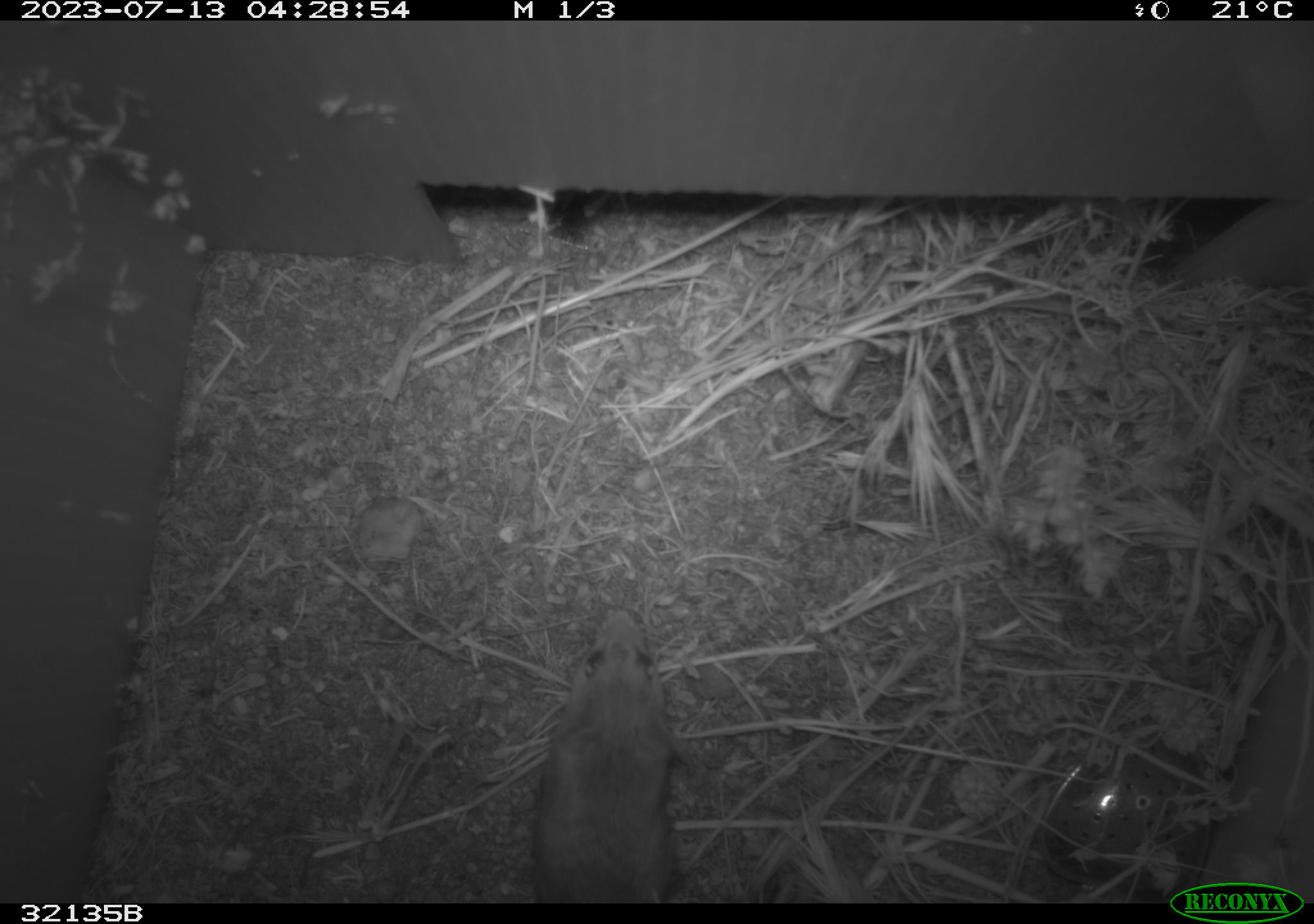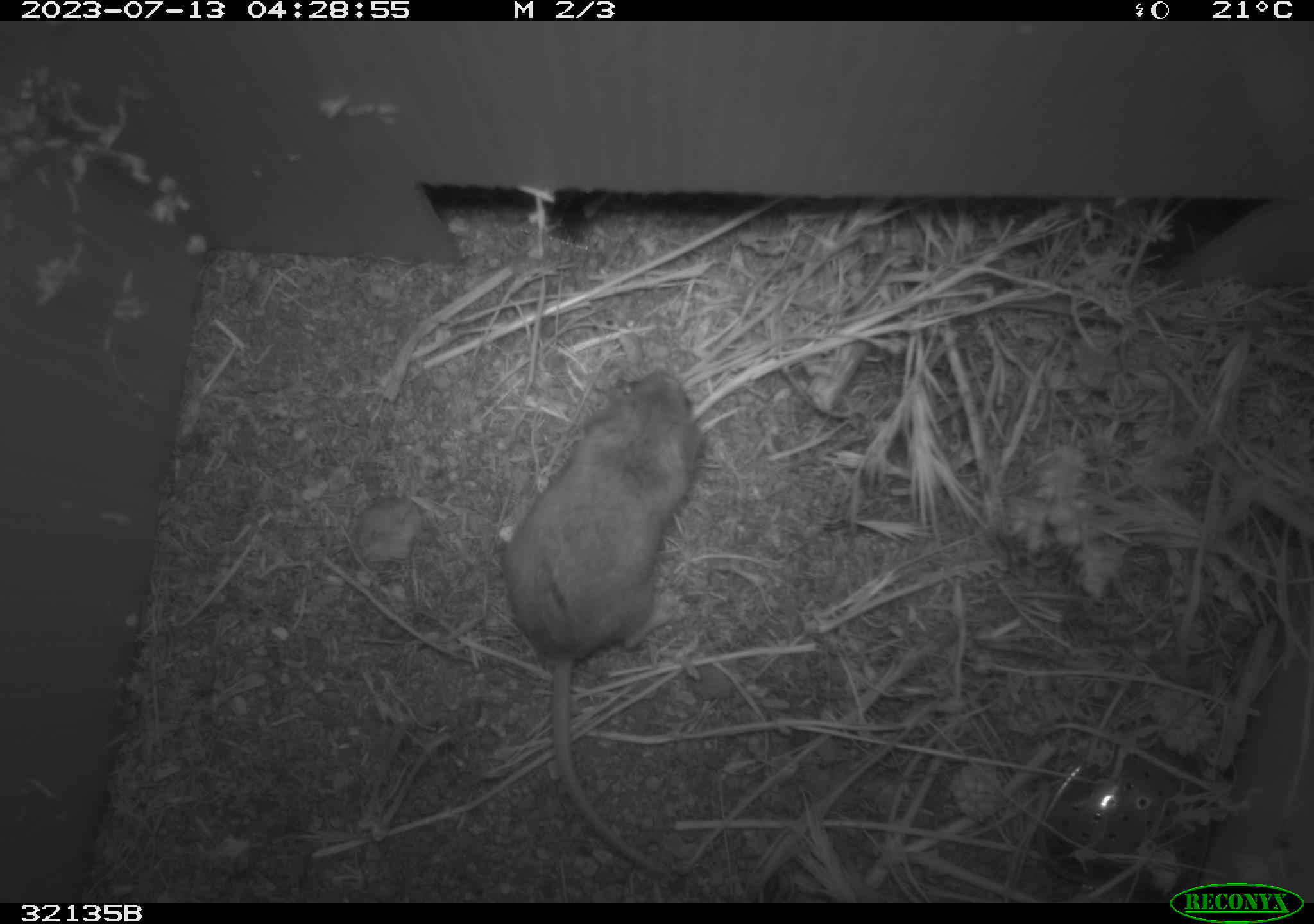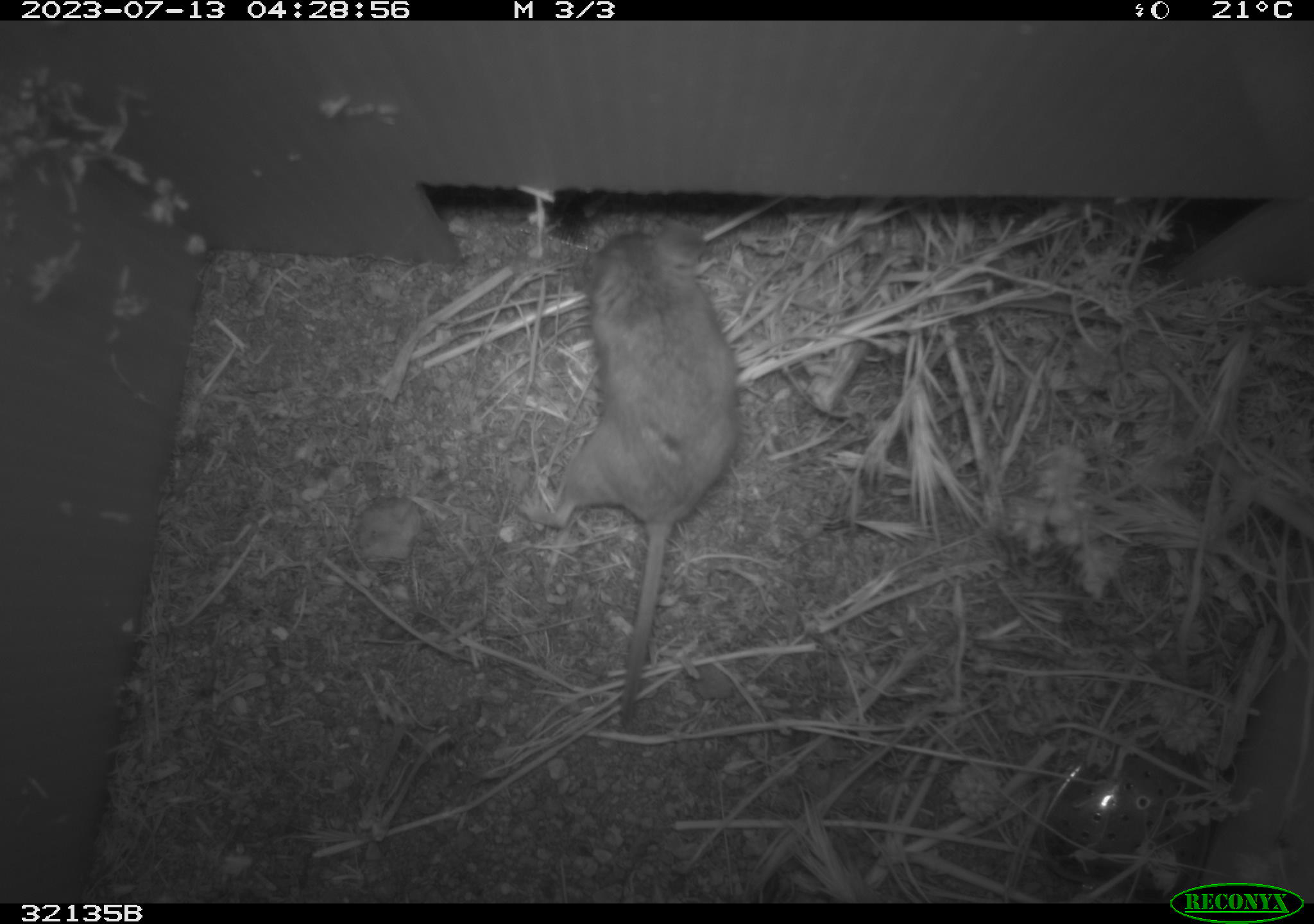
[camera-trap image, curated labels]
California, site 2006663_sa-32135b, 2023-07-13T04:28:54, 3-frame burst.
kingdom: Animalia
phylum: Chordata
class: Mammalia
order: Rodentia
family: Cricetidae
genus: Peromyscus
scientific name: Peromyscus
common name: deer mice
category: peromyscus species